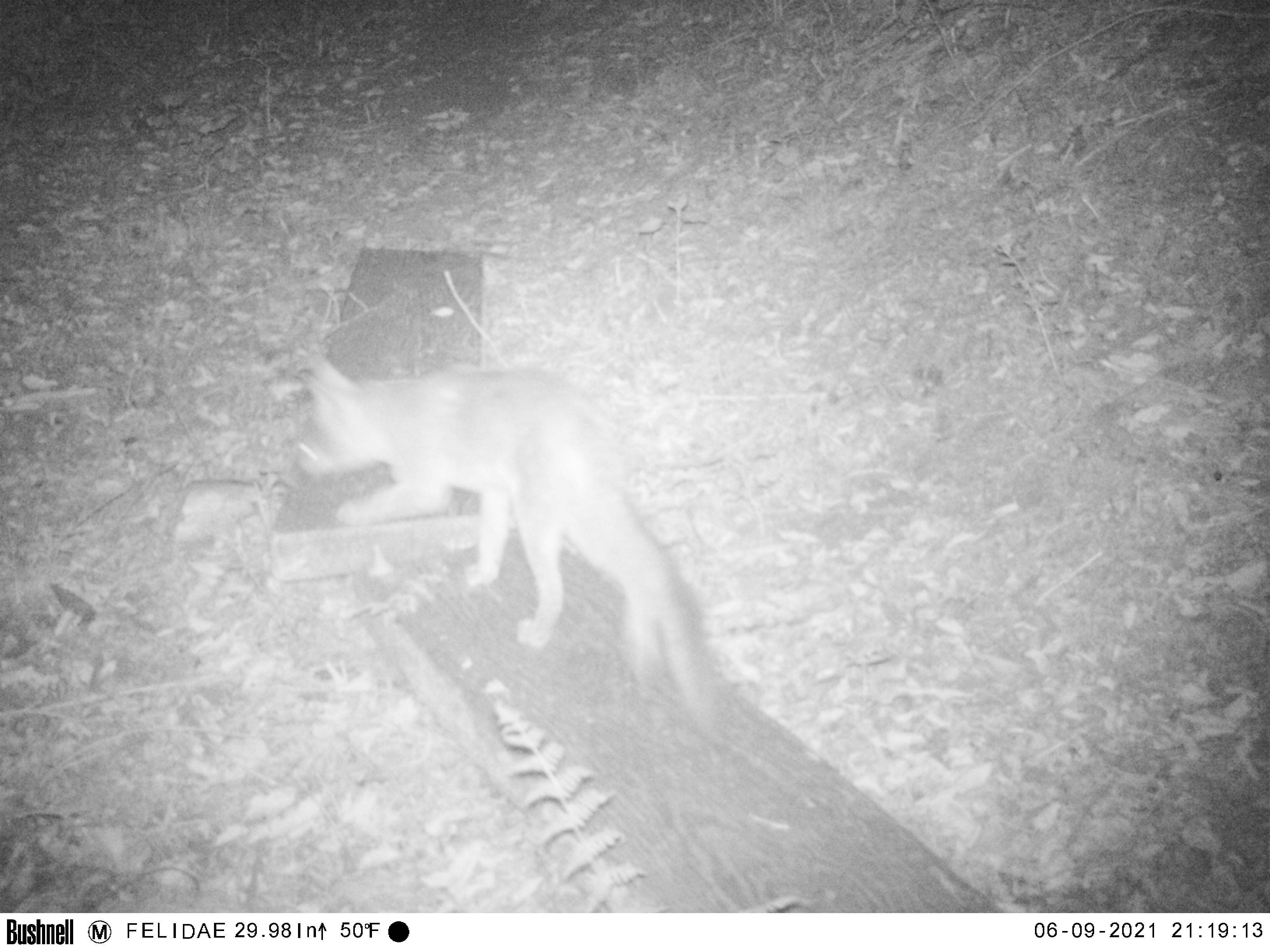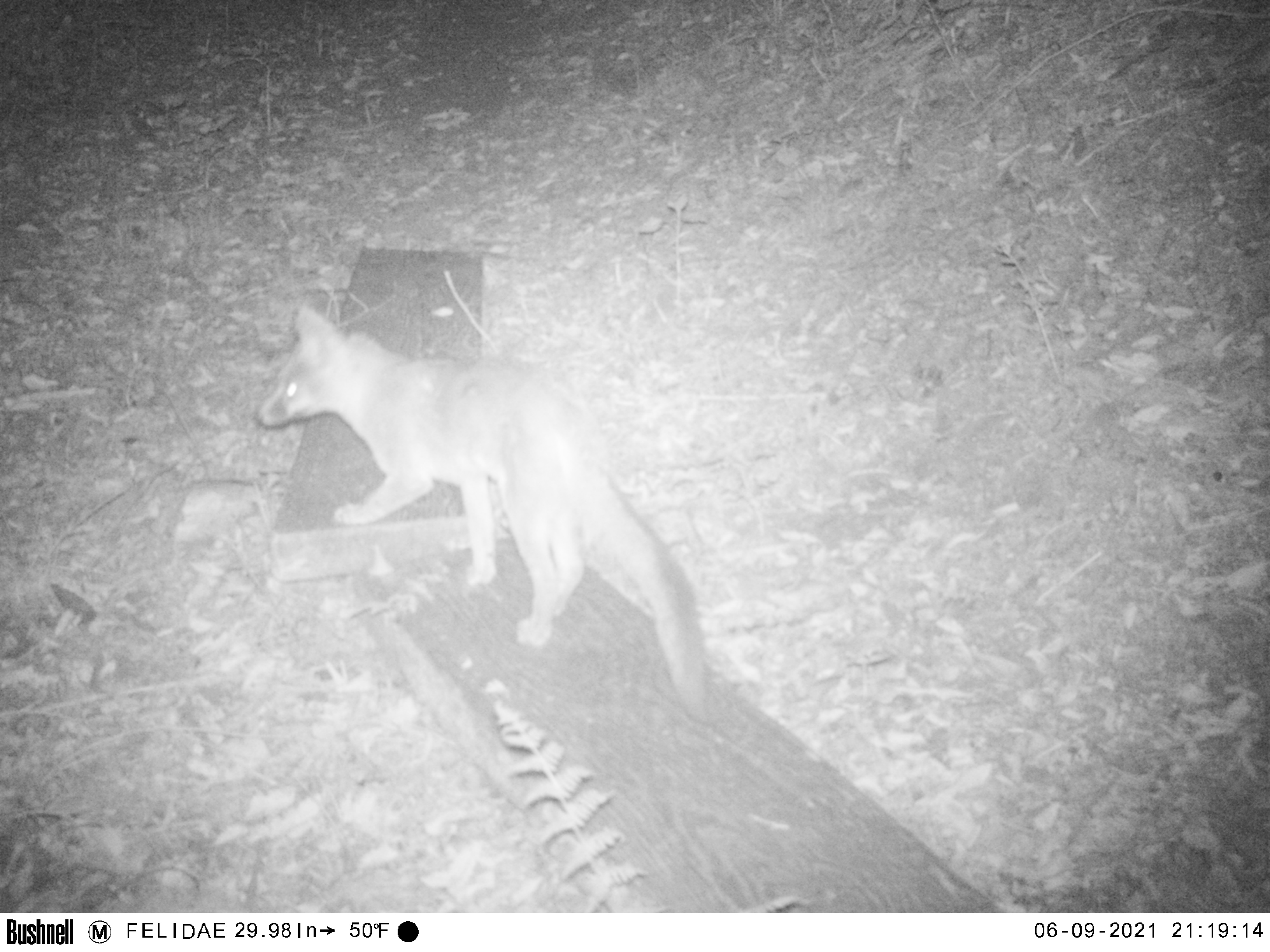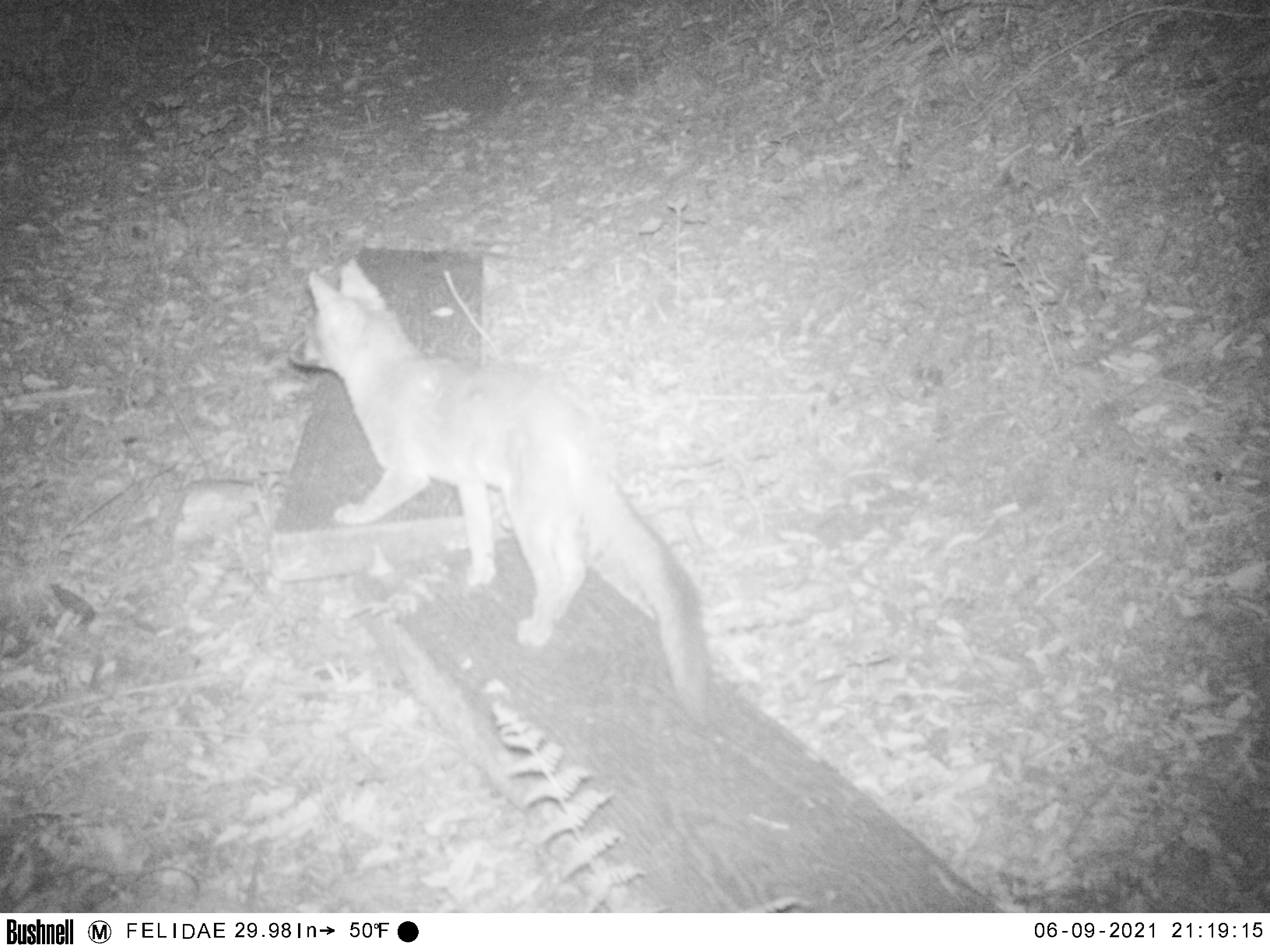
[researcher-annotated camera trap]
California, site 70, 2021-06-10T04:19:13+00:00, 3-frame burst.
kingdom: Animalia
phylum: Chordata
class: Mammalia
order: Carnivora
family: Canidae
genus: Urocyon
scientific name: Urocyon cinereoargenteus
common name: gray fox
Gray fox (Urocyon cinereoargenteus).